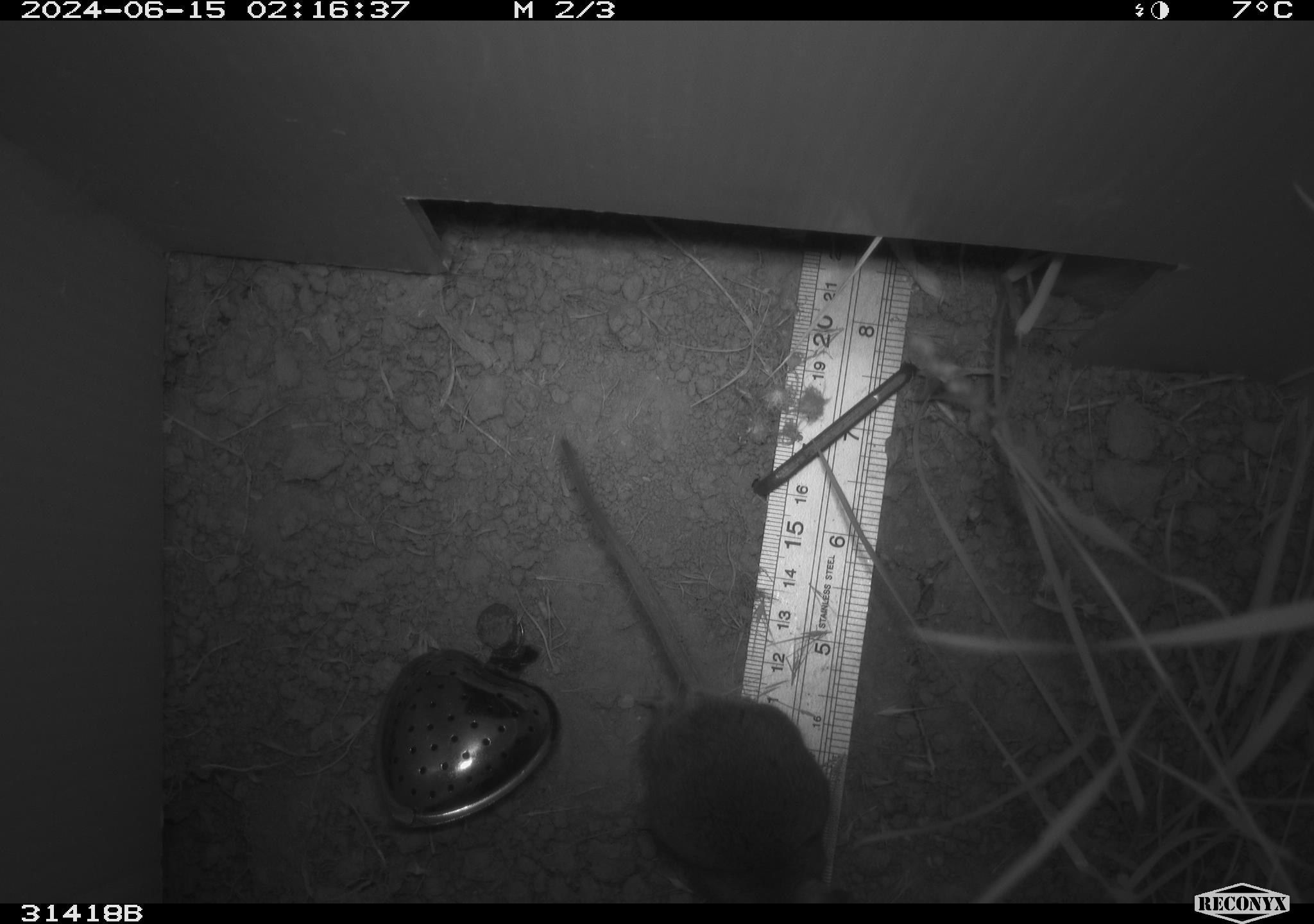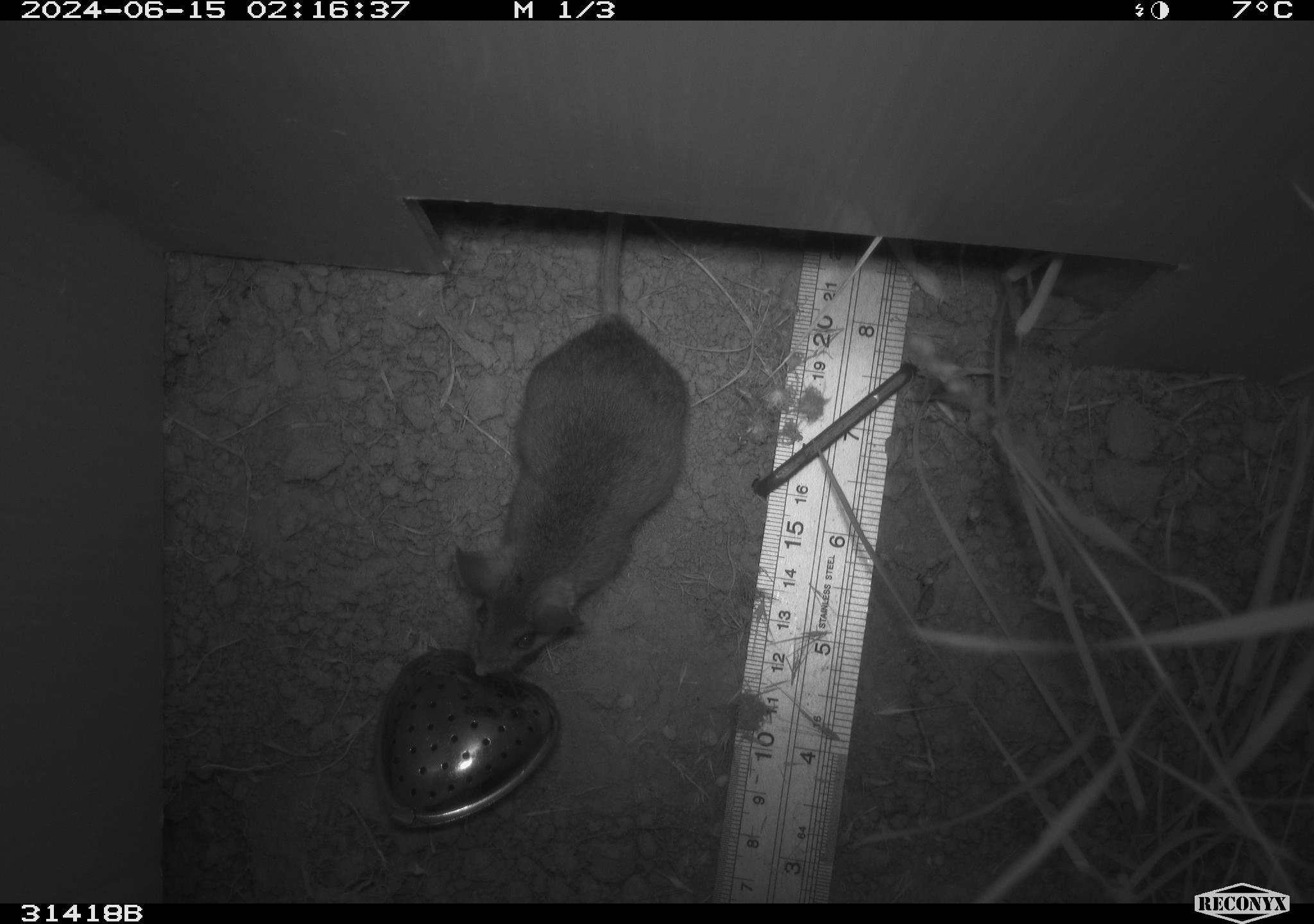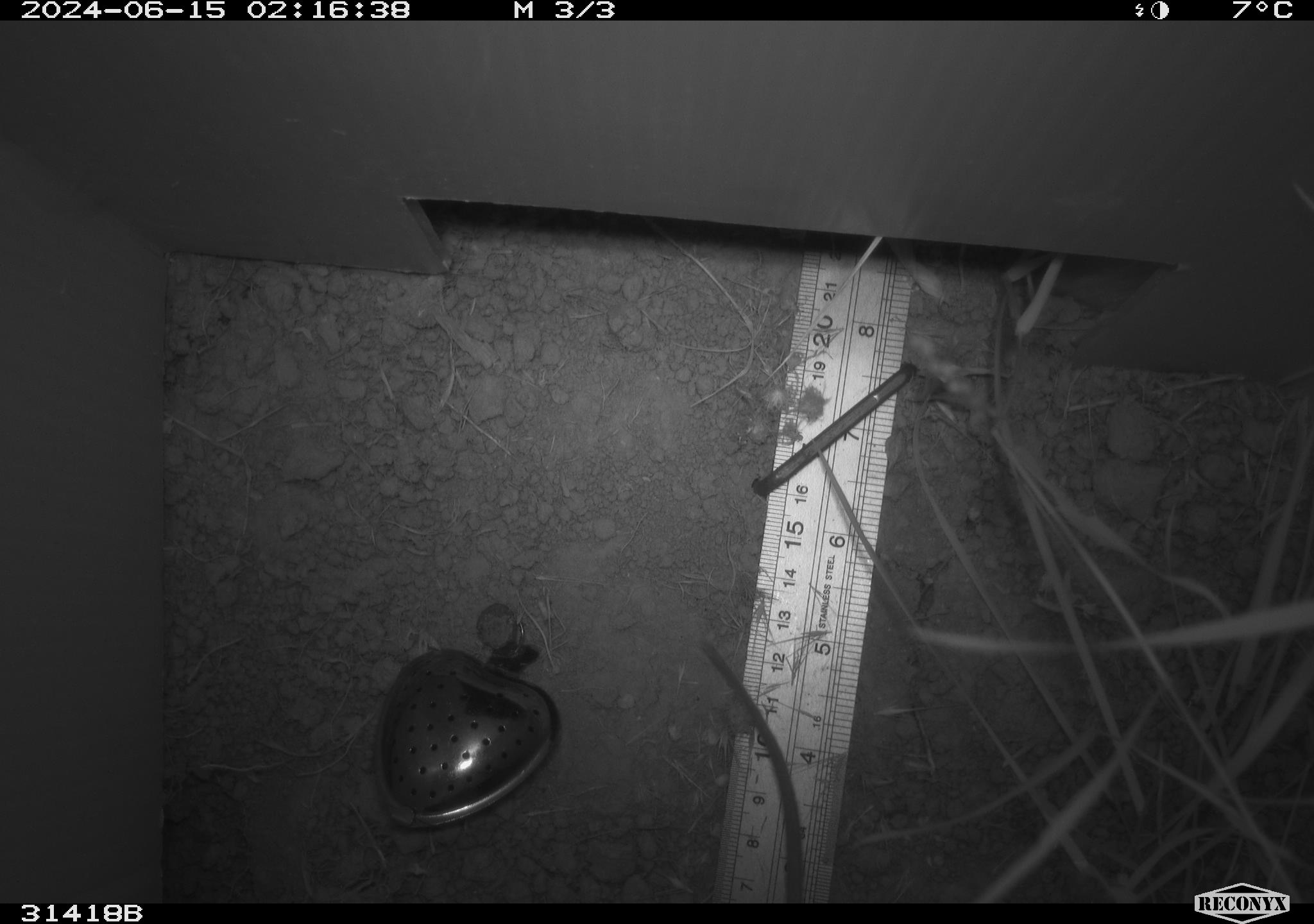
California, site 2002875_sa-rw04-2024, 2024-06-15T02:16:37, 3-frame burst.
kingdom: Animalia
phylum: Chordata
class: Mammalia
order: Rodentia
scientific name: Rodentia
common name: rodent